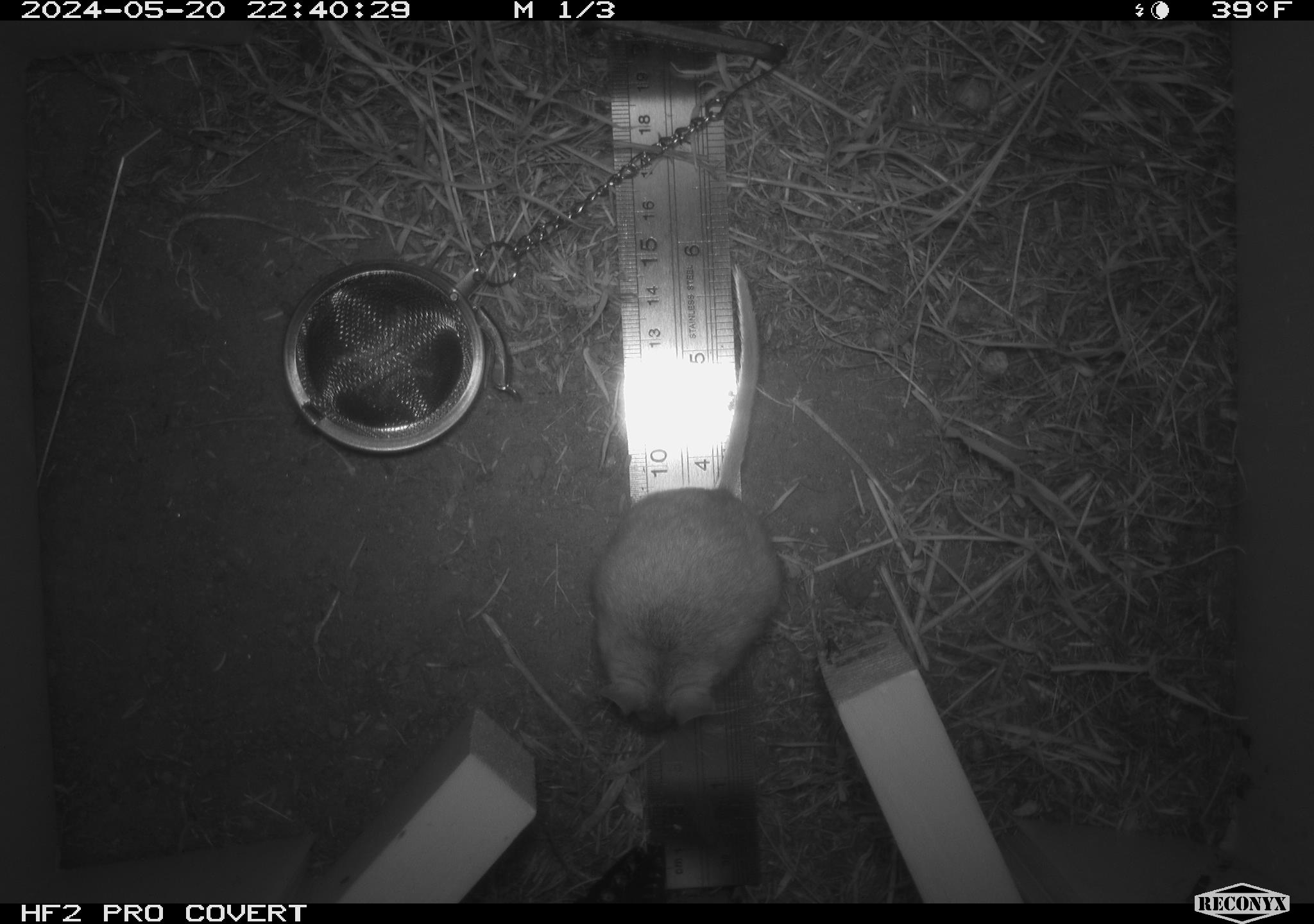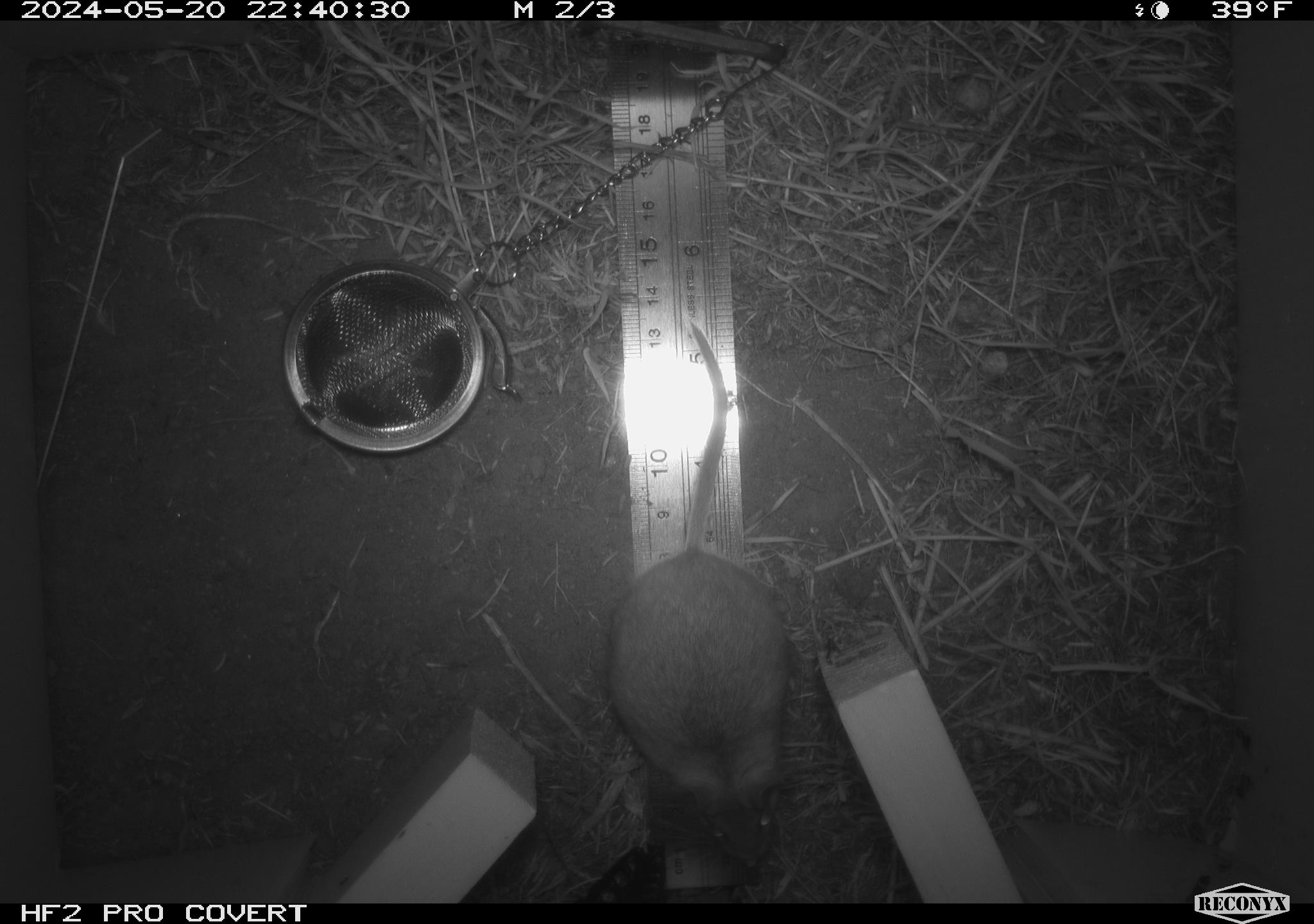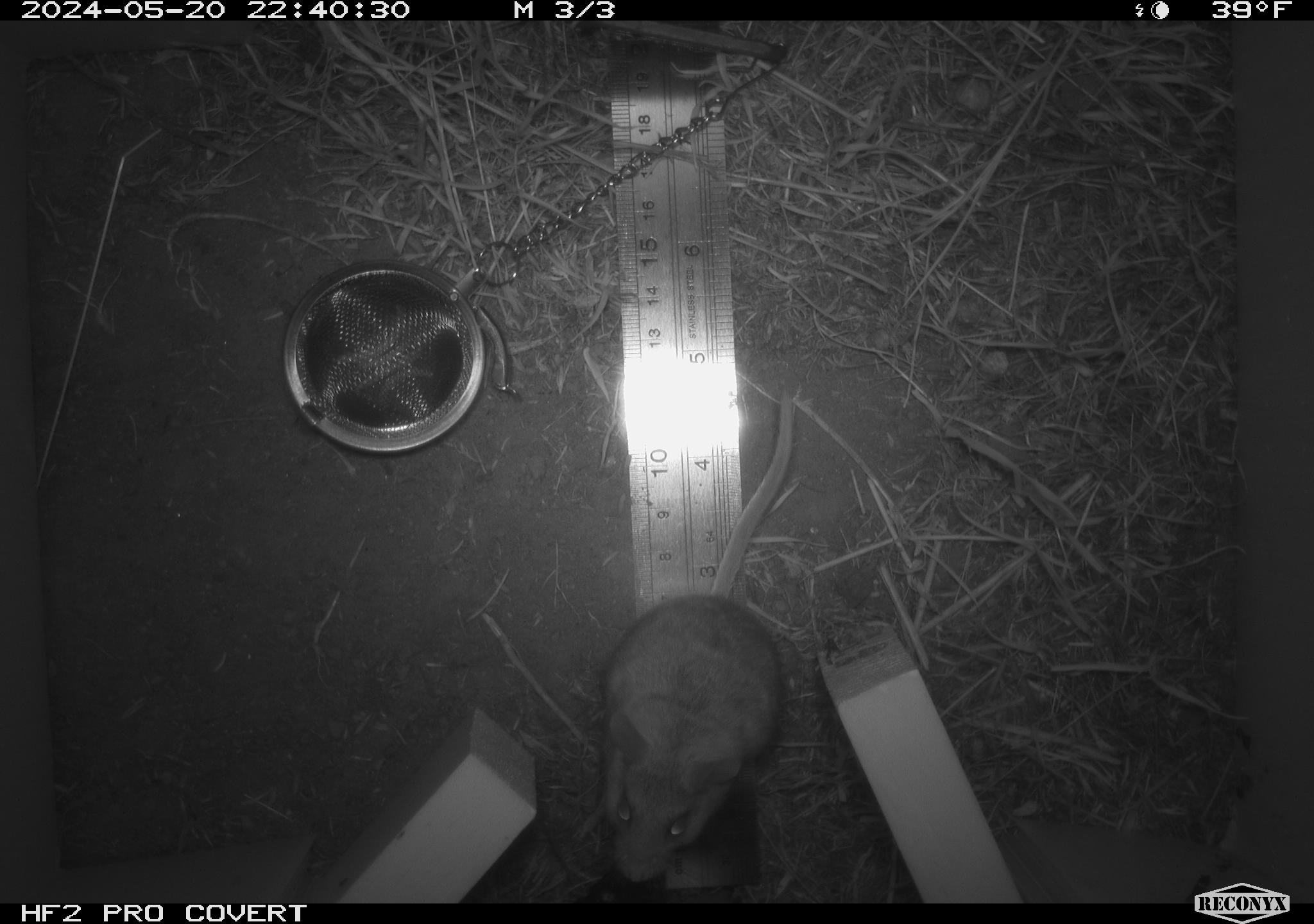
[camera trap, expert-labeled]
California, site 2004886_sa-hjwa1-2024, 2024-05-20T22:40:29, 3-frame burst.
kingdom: Animalia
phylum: Chordata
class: Mammalia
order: Rodentia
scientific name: Rodentia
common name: rodent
Rodent (Rodentia).